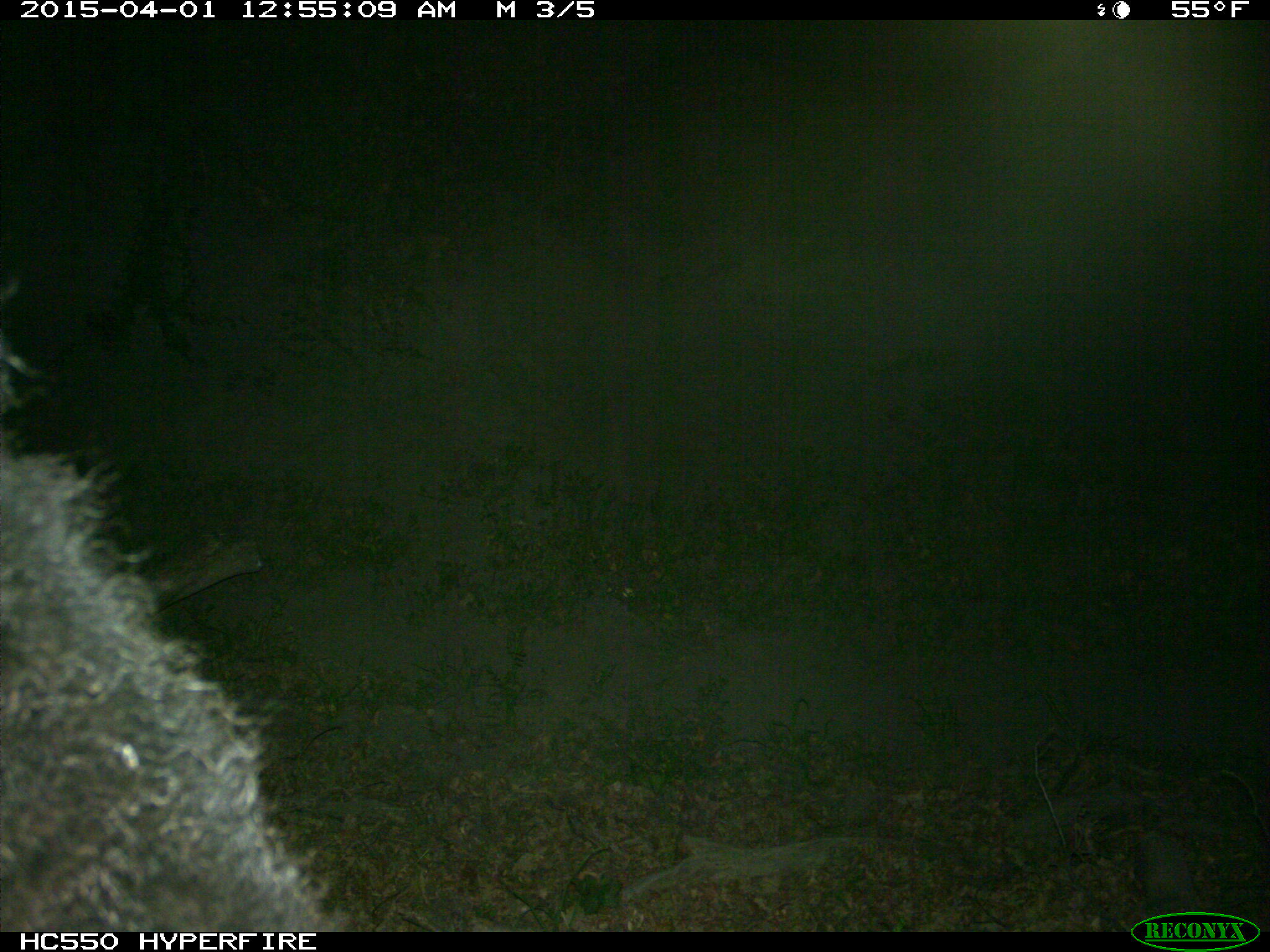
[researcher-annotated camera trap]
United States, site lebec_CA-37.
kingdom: Animalia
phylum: Chordata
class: Mammalia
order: Artiodactyla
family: Bovidae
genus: Bos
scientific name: Bos taurus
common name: domestic cow